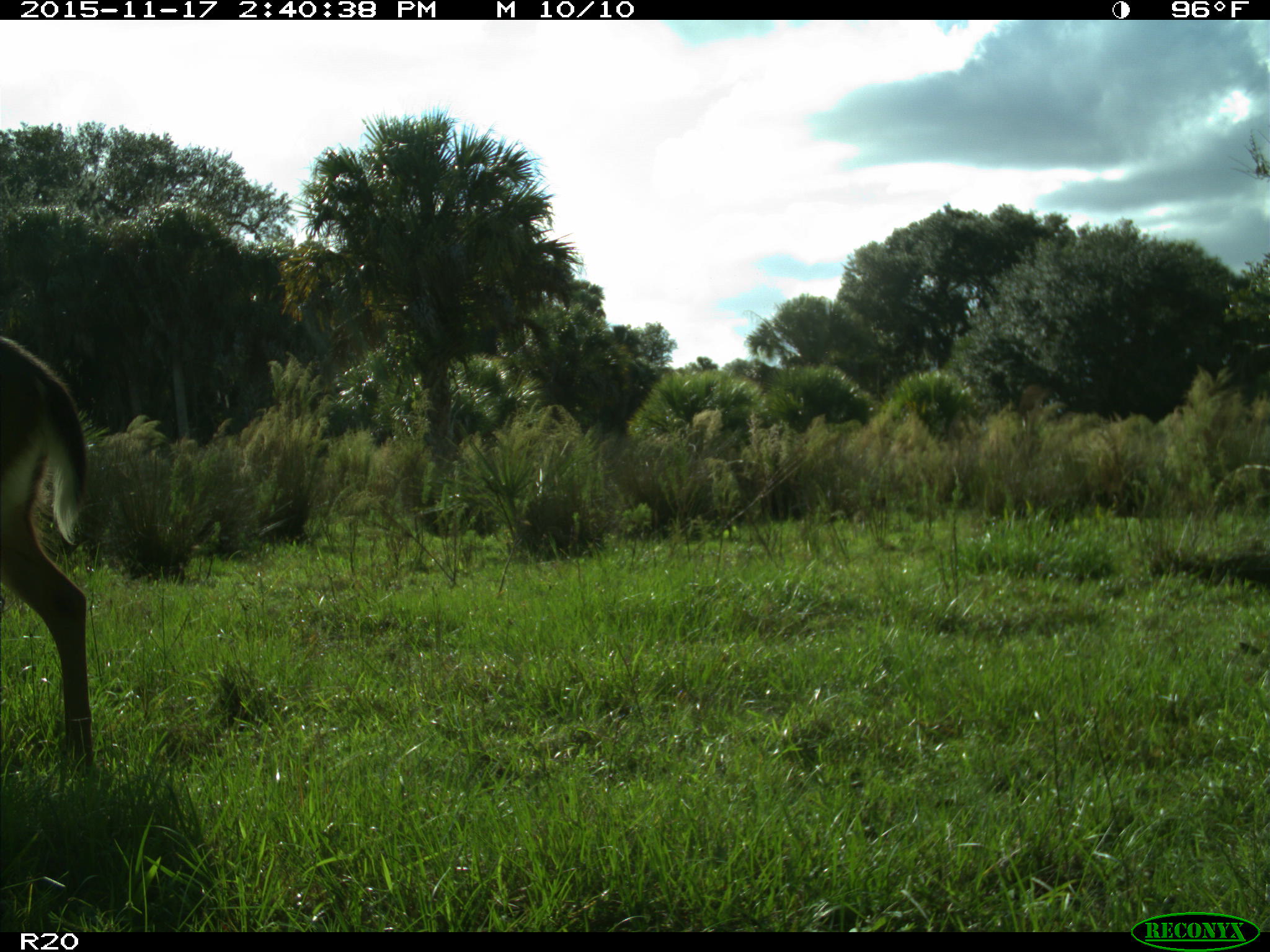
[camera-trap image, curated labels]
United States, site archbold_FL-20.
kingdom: Animalia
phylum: Chordata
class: Mammalia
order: Artiodactyla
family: Cervidae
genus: Odocoileus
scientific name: Odocoileus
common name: deer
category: unidentified deer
Unidentified deer (deer) (Odocoileus).